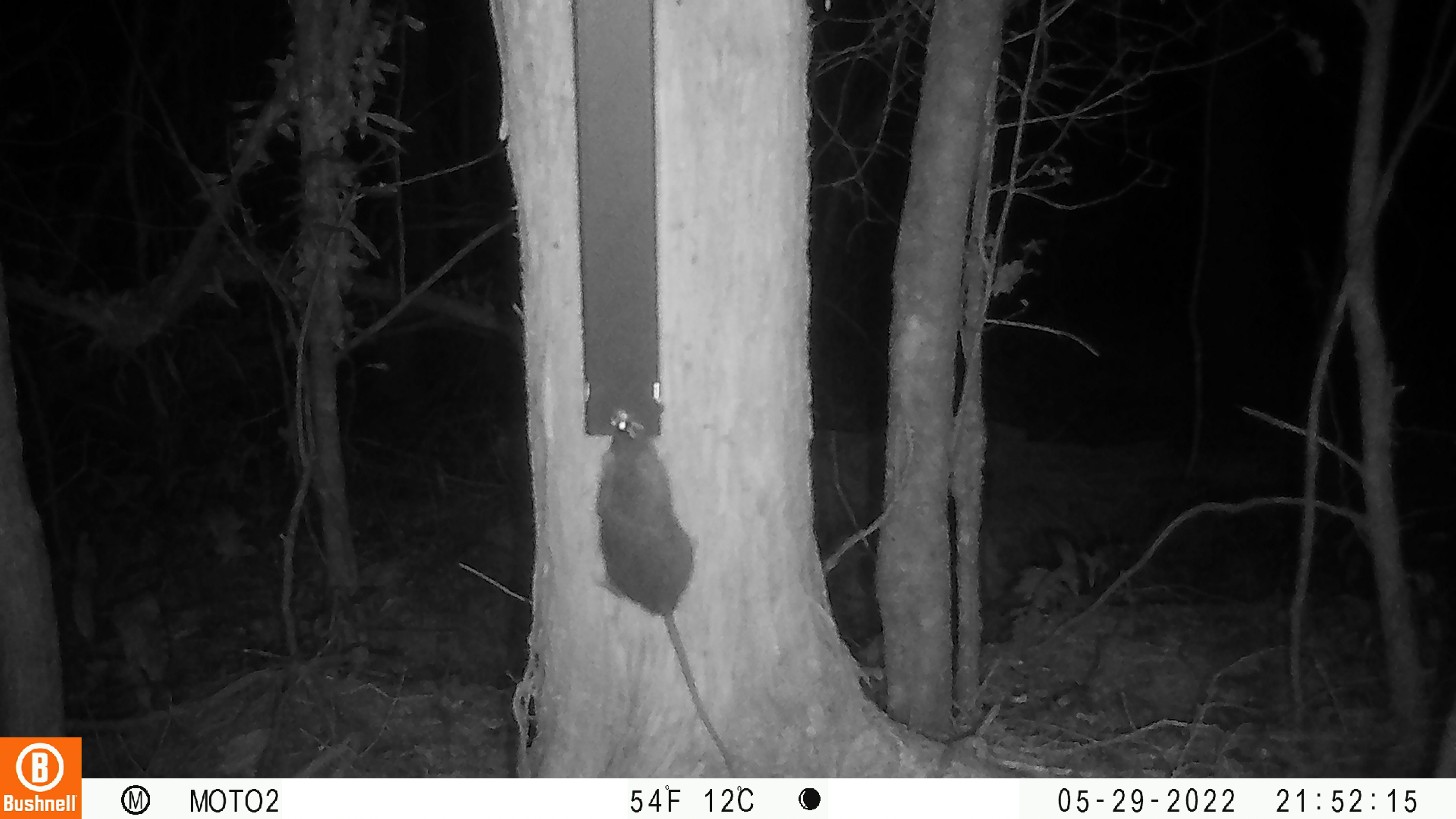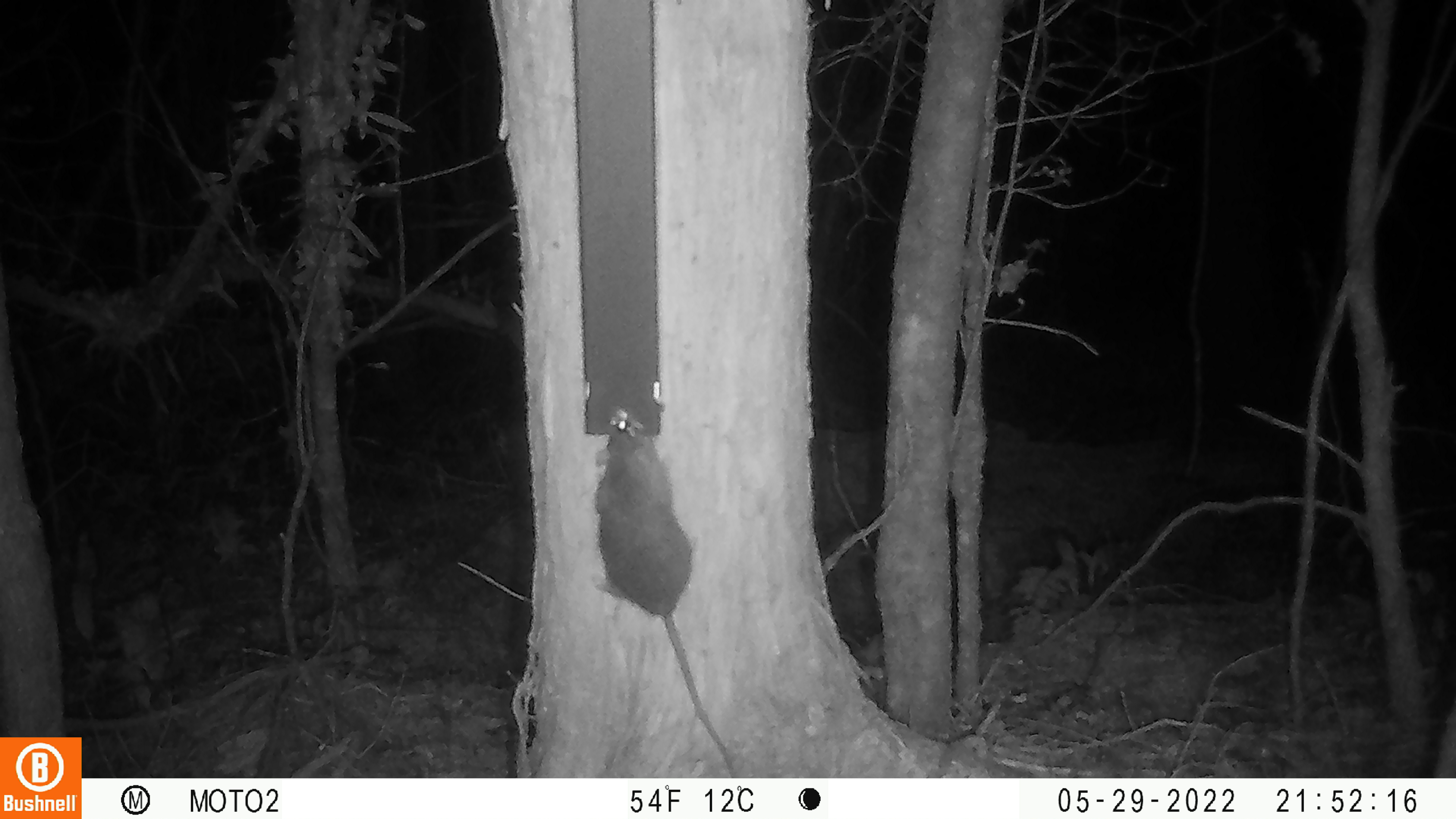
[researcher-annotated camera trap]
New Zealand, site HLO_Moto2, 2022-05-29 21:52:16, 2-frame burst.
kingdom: Animalia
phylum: Chordata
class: Mammalia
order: Rodentia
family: Muridae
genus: Rattus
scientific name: Rattus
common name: rat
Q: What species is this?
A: Rat (Rattus).